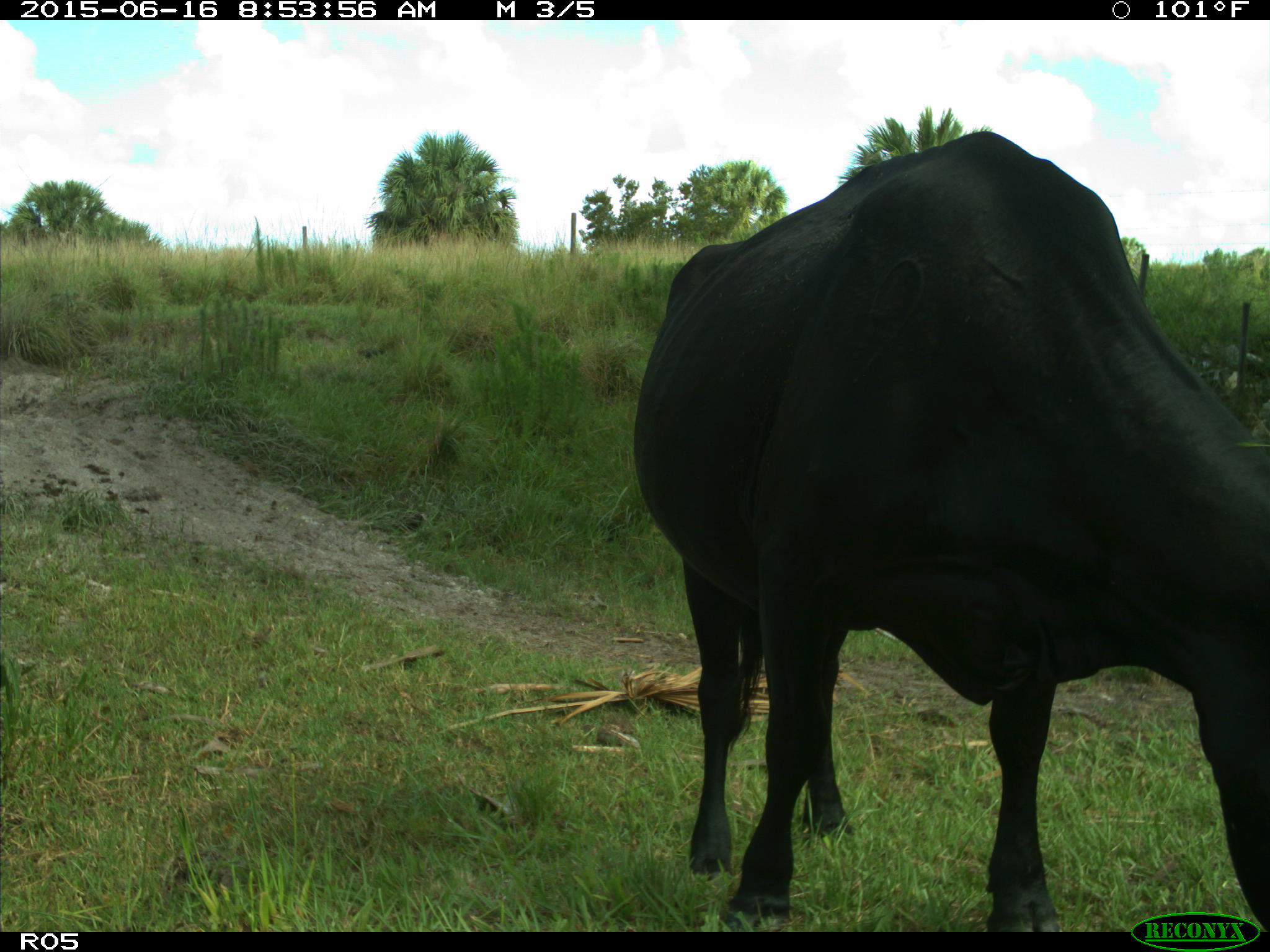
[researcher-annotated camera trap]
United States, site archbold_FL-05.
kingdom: Animalia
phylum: Chordata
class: Mammalia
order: Artiodactyla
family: Bovidae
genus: Bos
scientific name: Bos taurus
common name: domestic cow